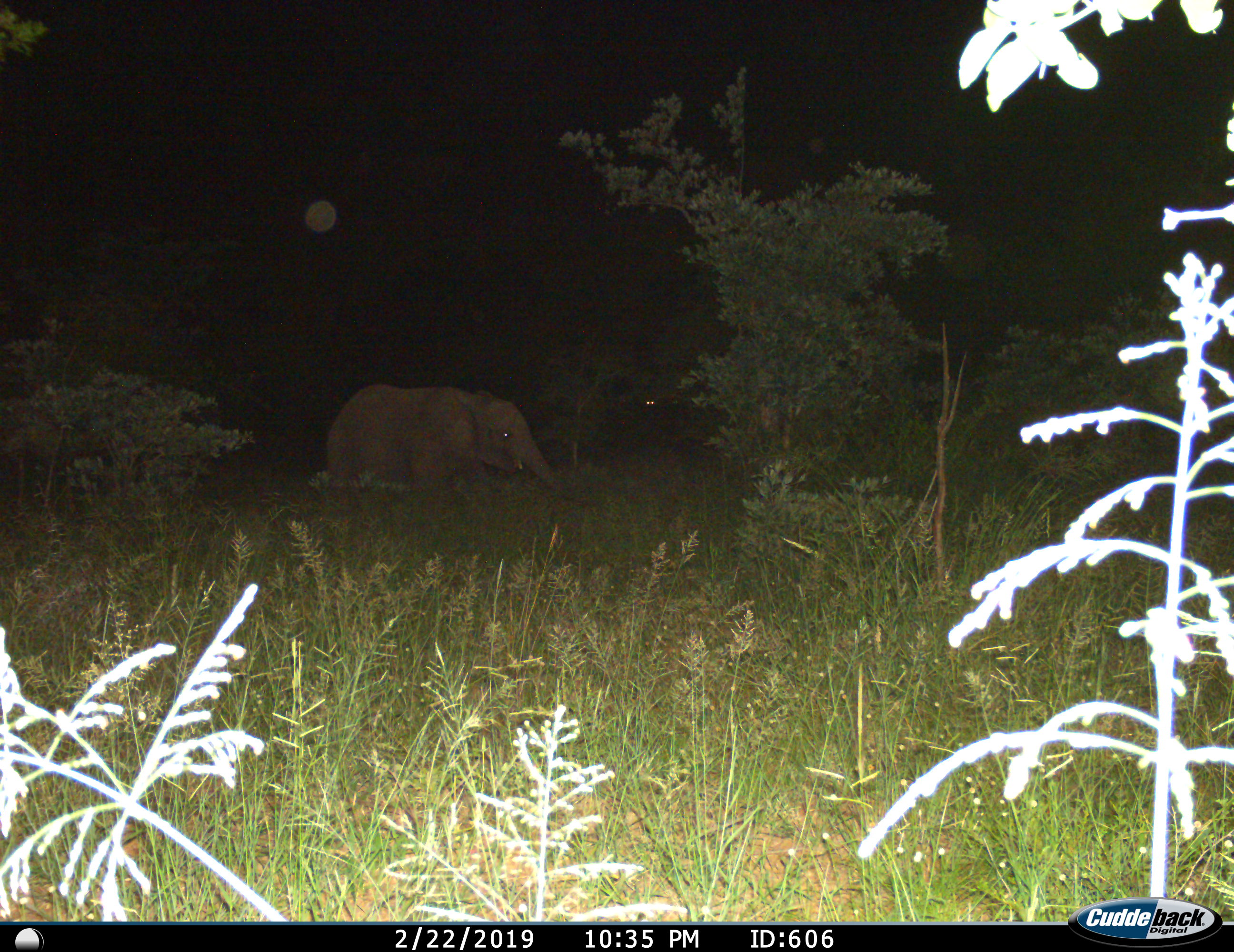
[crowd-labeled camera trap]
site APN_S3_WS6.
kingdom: Animalia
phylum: Chordata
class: Mammalia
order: Proboscidea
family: Elephantidae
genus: Loxodonta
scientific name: Loxodonta africana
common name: african bush elephant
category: elephant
Elephant (african bush elephant) (Loxodonta africana), count 1. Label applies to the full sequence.